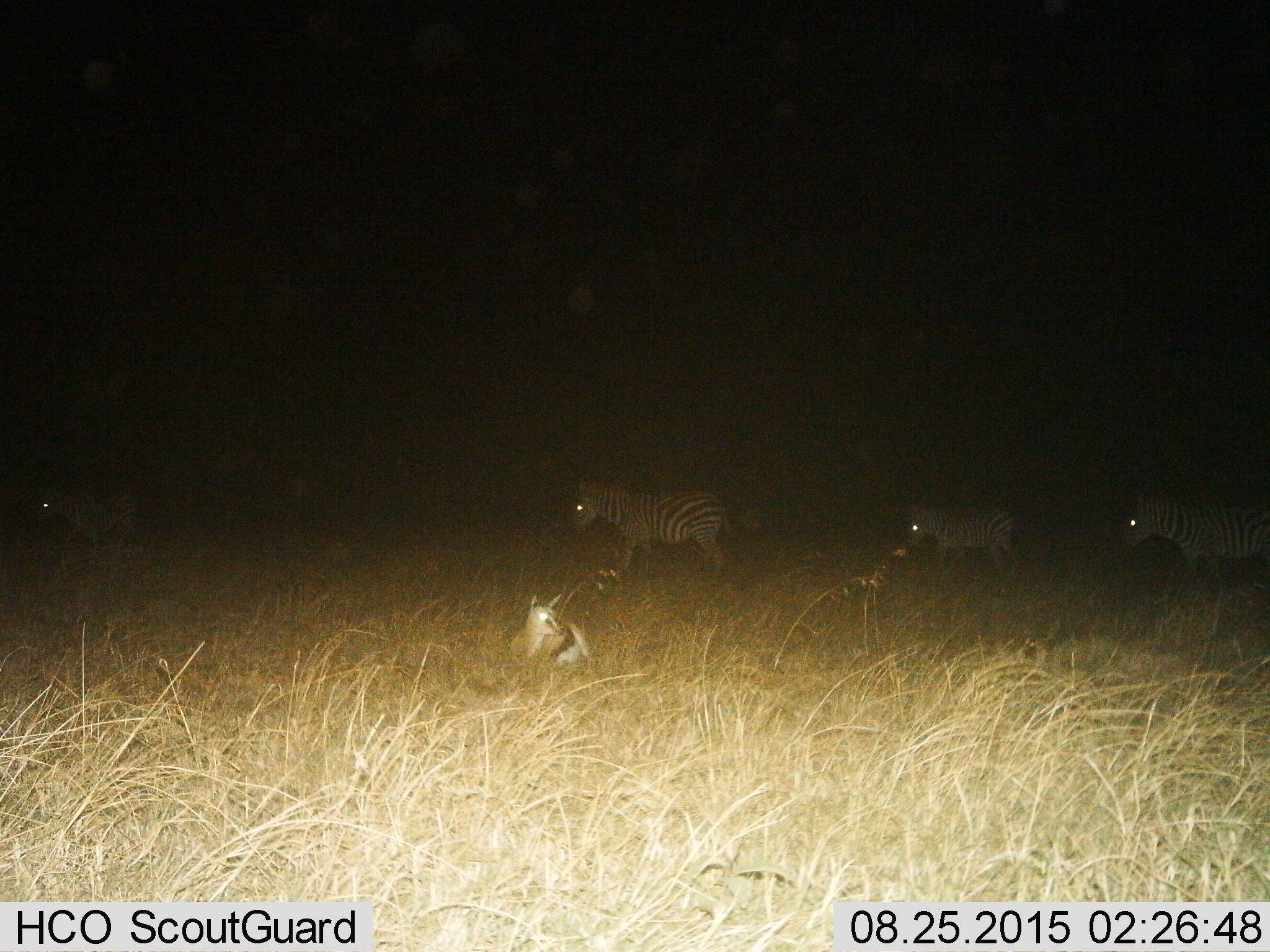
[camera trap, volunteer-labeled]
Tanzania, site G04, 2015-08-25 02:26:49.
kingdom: Animalia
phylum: Chordata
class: Mammalia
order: Artiodactyla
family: Bovidae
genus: Eudorcas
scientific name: Eudorcas thomsonii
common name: thomson's gazelle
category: gazellethomsons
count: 1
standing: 0%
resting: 100%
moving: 0%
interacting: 0%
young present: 6%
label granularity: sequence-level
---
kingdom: Animalia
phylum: Chordata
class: Mammalia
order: Perissodactyla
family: Equidae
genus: Equus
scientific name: Equus quagga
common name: plains zebra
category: zebra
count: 4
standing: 11%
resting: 0%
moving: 89%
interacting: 0%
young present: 22%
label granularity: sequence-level